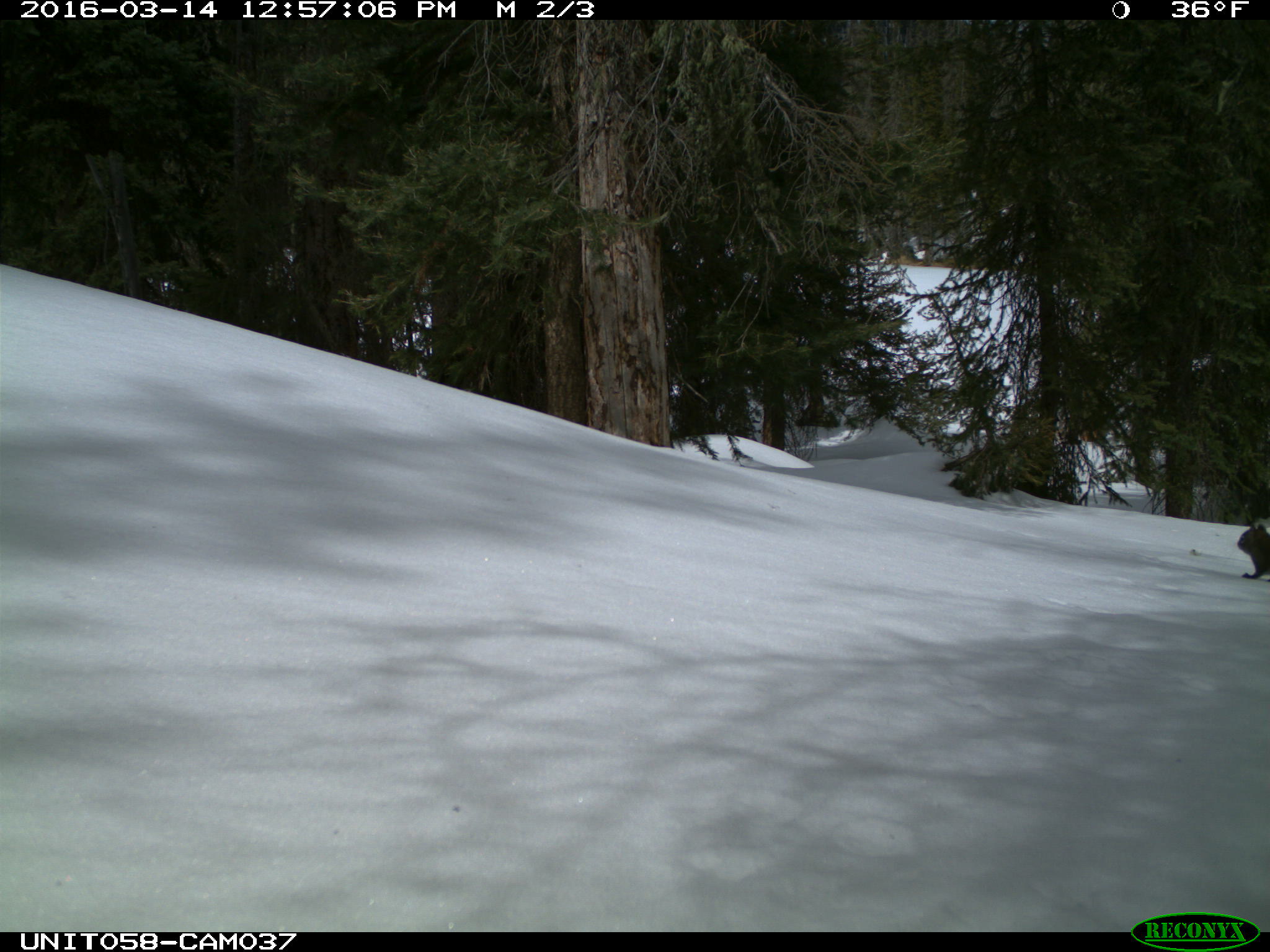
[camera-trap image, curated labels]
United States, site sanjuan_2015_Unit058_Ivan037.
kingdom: Animalia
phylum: Chordata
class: Mammalia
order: Rodentia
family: Sciuridae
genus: Tamiasciurus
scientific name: Tamiasciurus hudsonicus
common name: american red squirrel